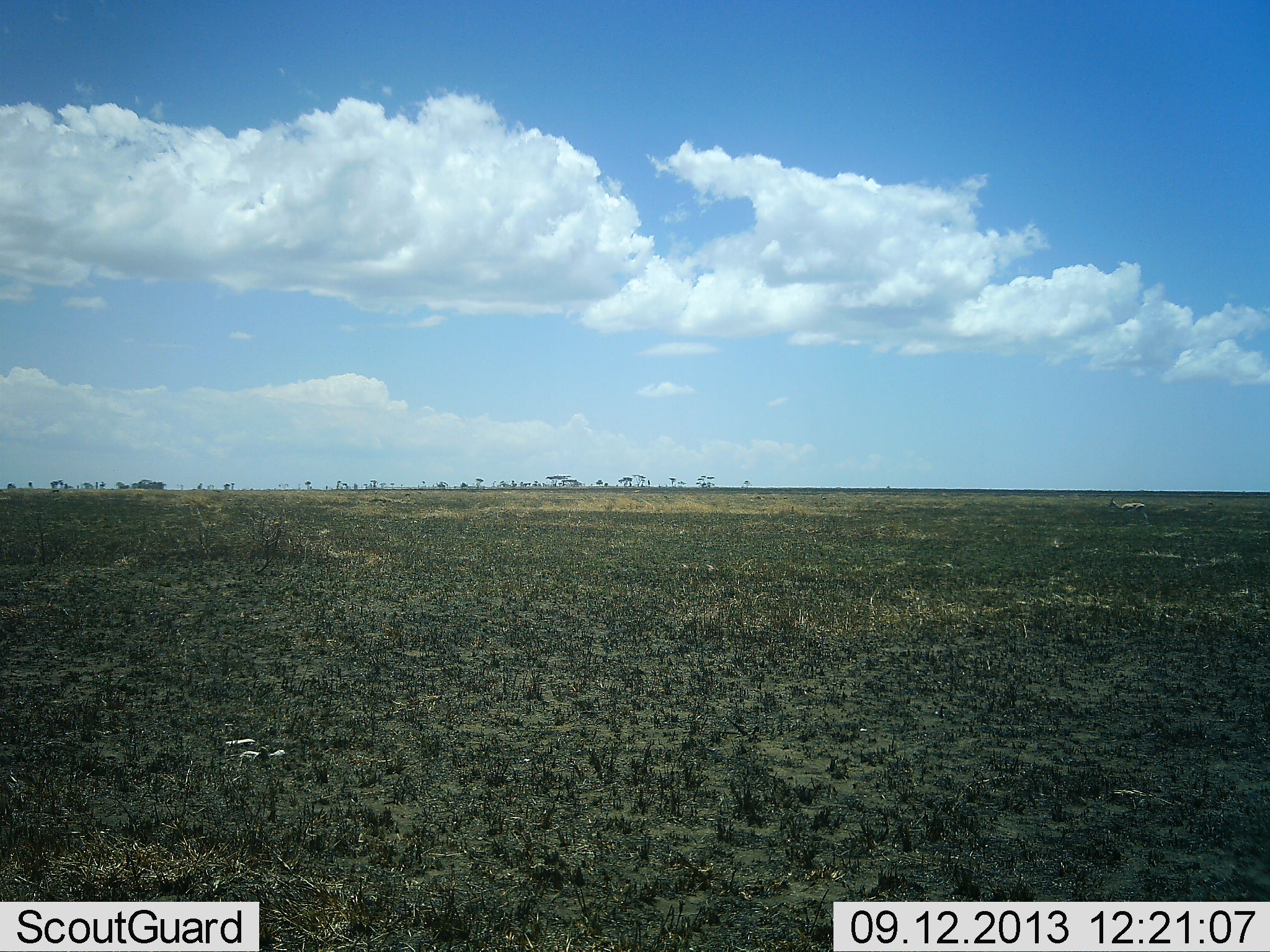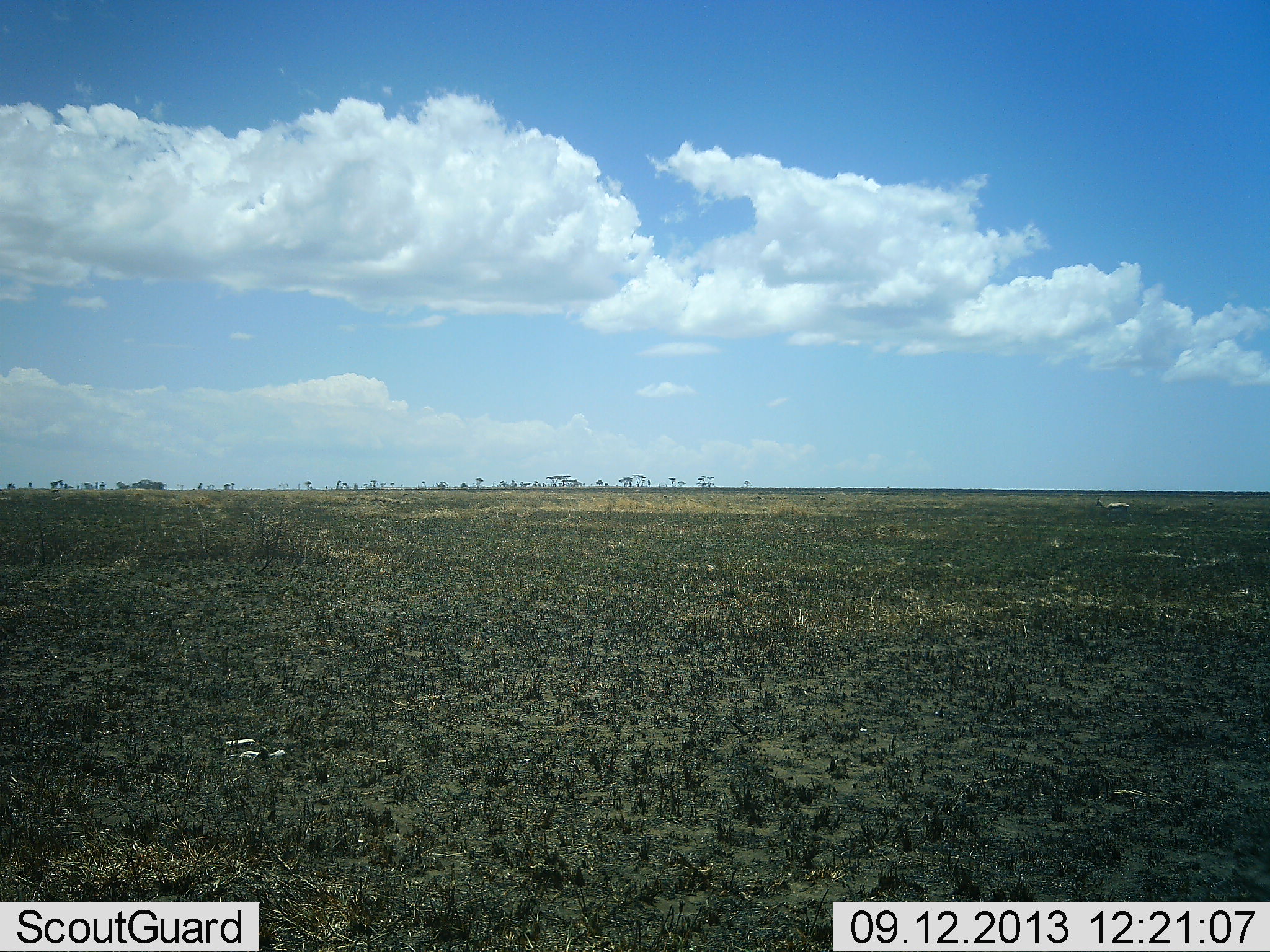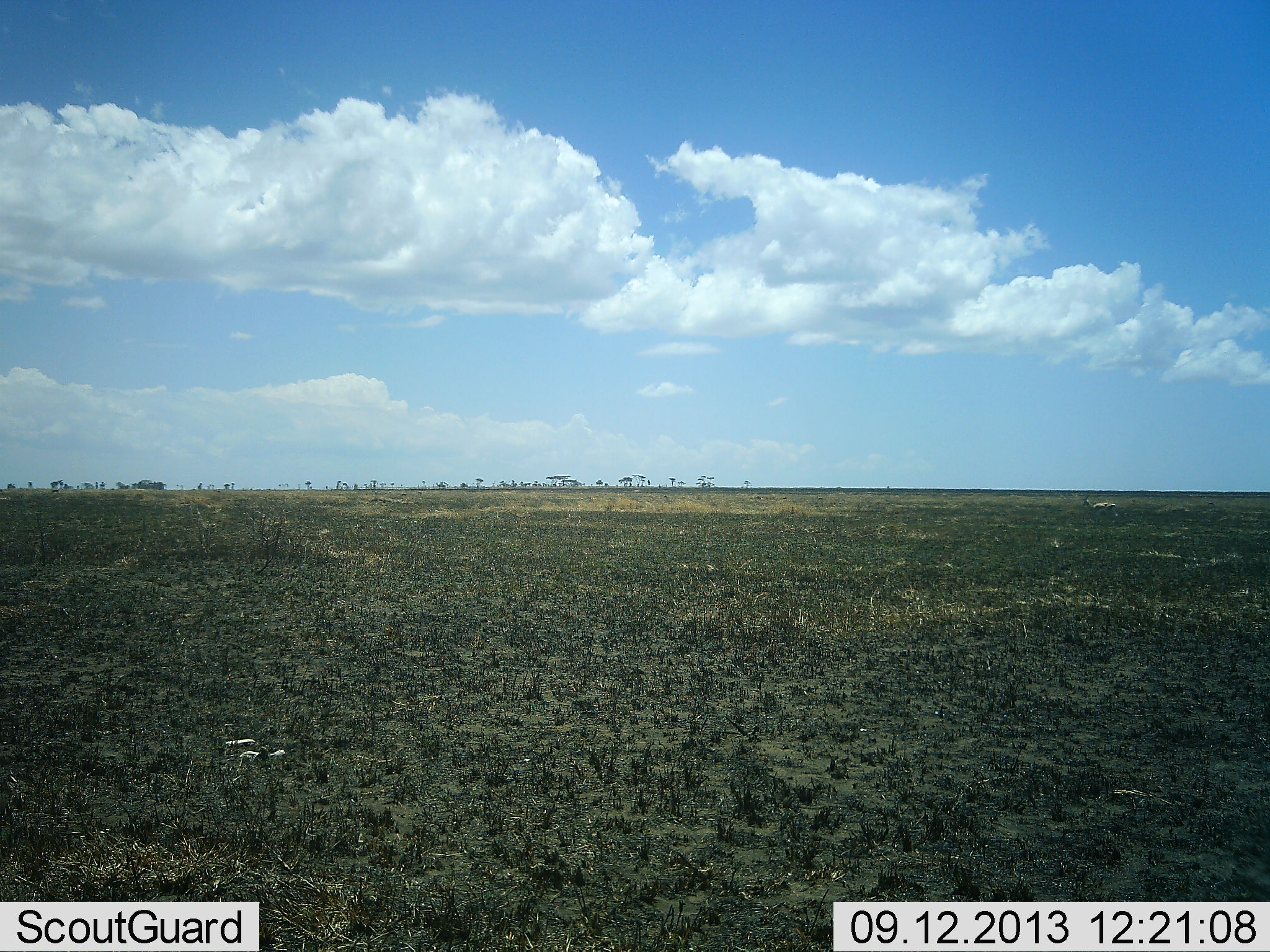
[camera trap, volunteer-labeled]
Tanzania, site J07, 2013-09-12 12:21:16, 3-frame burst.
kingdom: Animalia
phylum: Chordata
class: Mammalia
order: Artiodactyla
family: Bovidae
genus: Eudorcas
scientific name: Eudorcas thomsonii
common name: thomson's gazelle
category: gazellethomsons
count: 1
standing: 0%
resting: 0%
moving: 100%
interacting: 0%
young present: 0%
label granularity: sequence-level